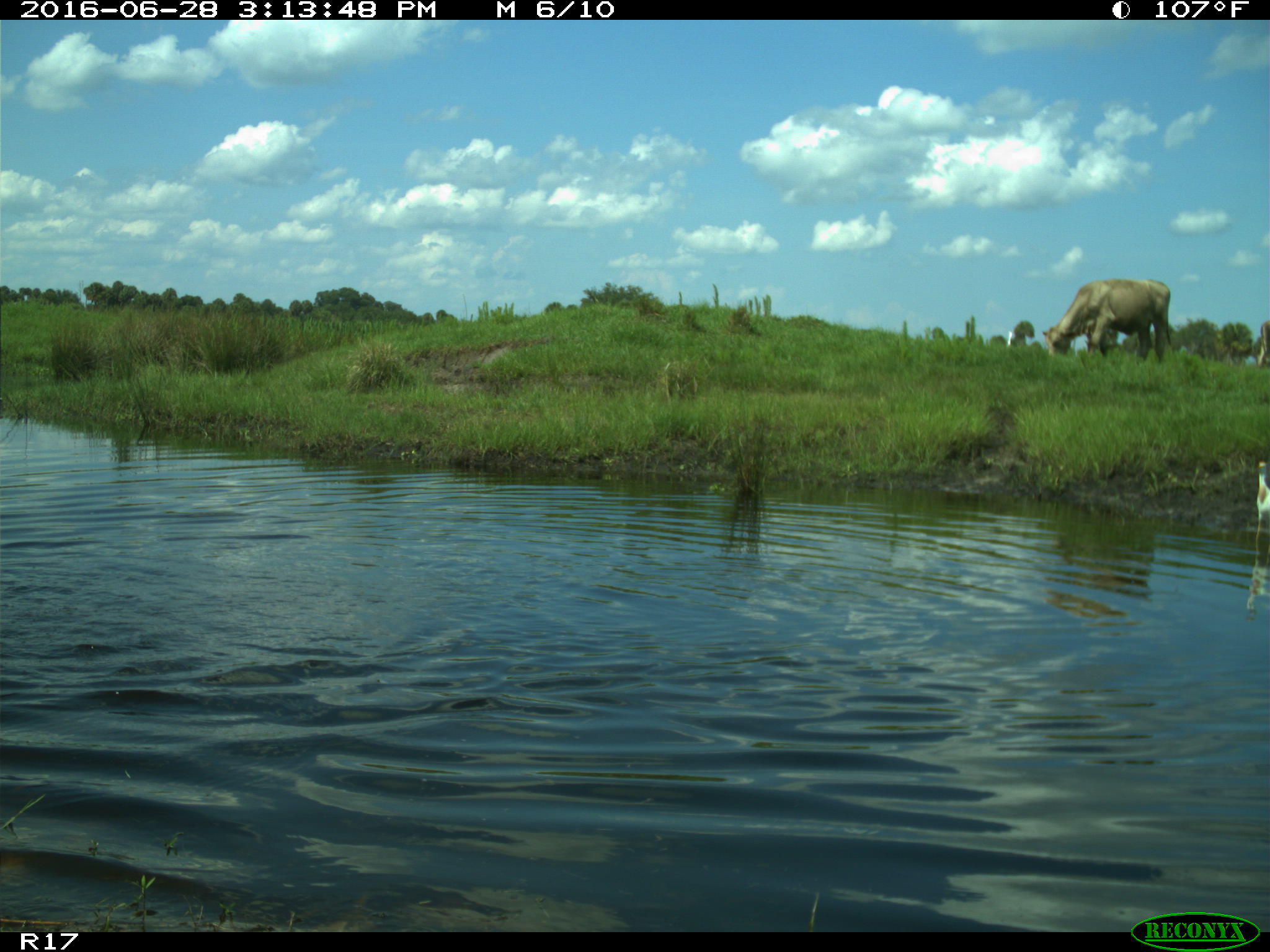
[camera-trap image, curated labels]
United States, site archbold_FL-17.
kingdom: Animalia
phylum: Chordata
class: Mammalia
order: Artiodactyla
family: Bovidae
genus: Bos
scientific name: Bos taurus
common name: domestic cow